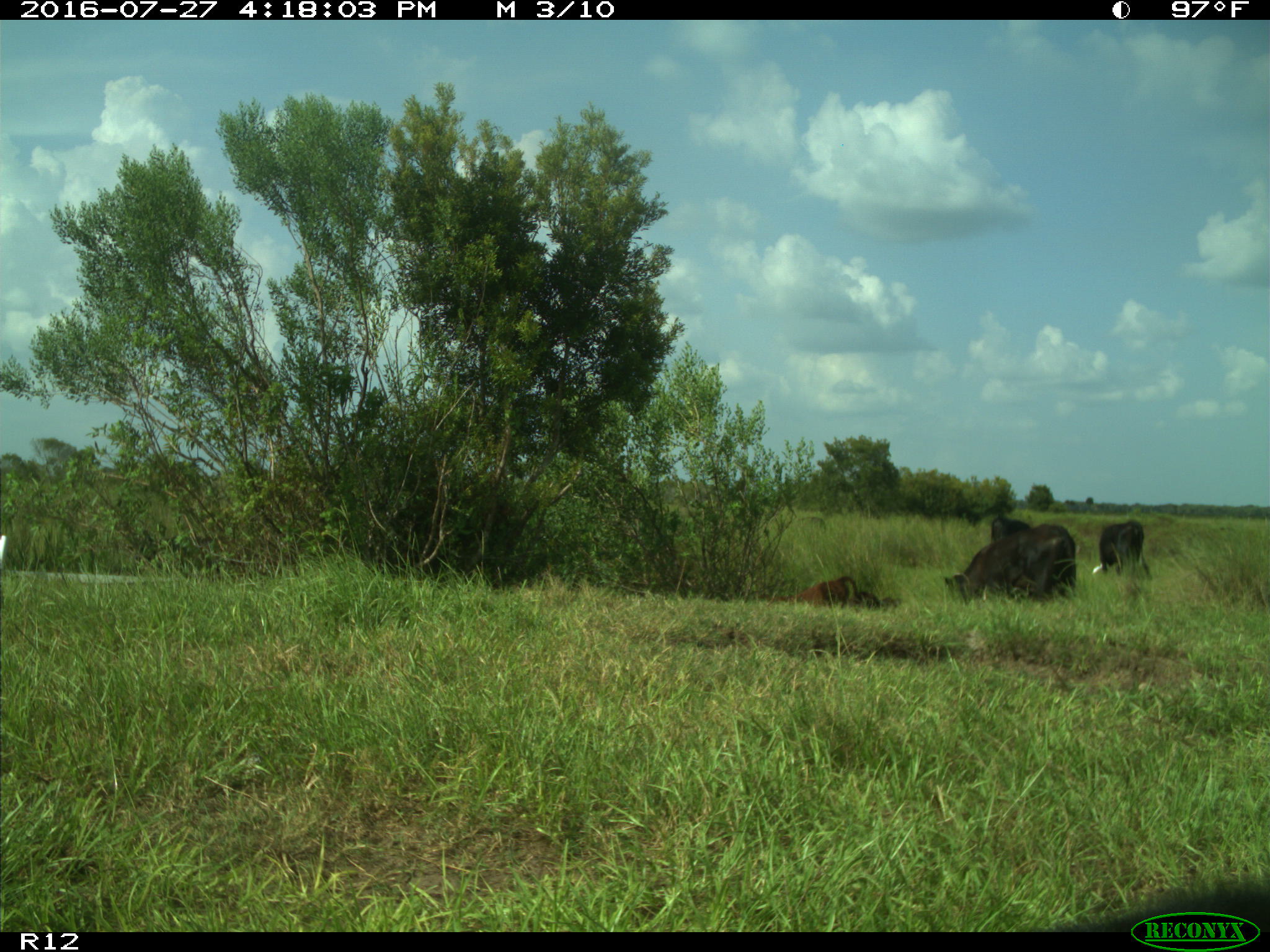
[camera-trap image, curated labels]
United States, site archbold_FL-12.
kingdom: Animalia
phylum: Chordata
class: Mammalia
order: Artiodactyla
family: Bovidae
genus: Bos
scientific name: Bos taurus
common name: domestic cow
Bos taurus (domestic cow).